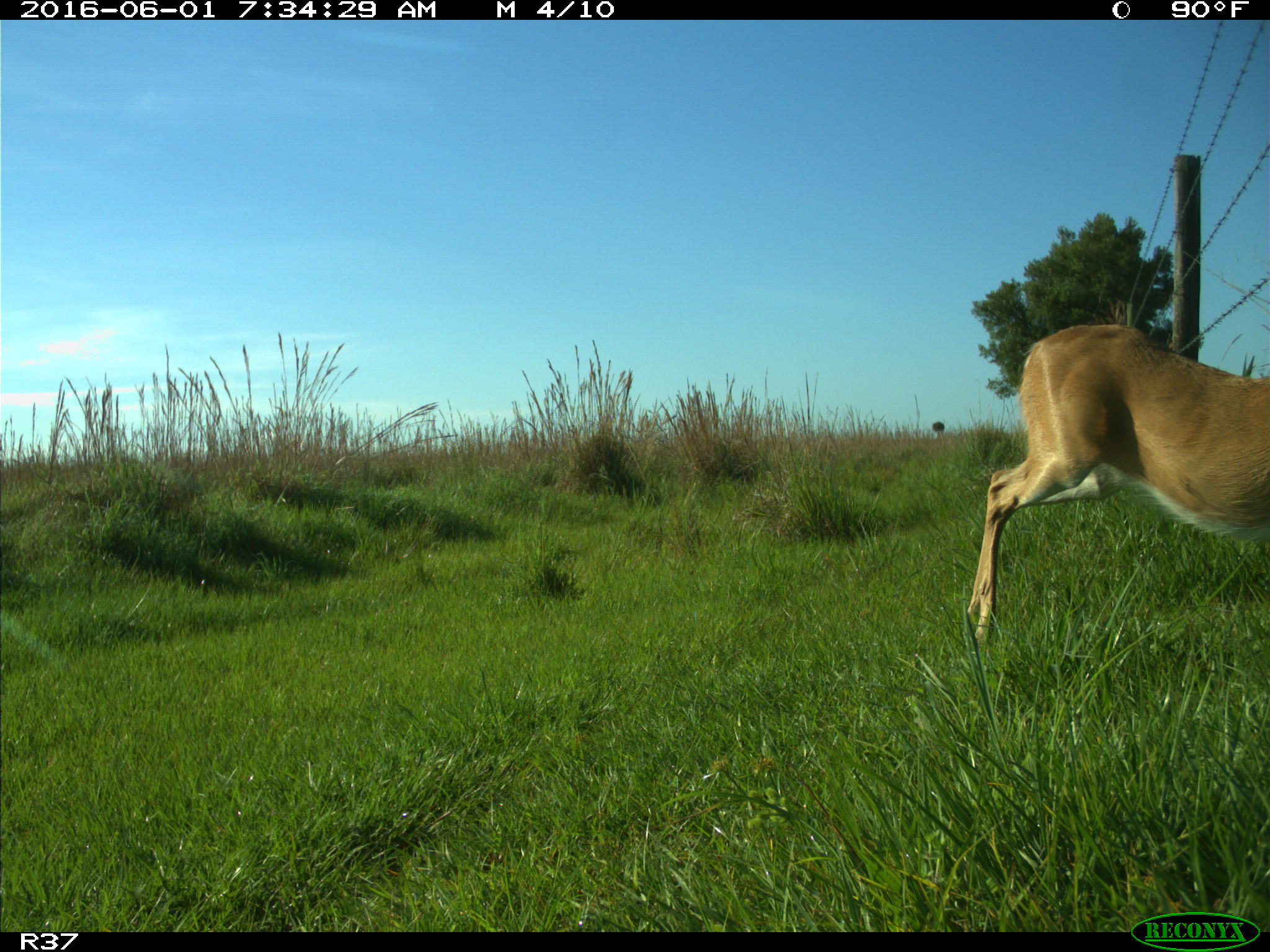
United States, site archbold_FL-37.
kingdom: Animalia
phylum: Chordata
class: Mammalia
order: Artiodactyla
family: Cervidae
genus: Odocoileus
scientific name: Odocoileus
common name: deer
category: unidentified deer